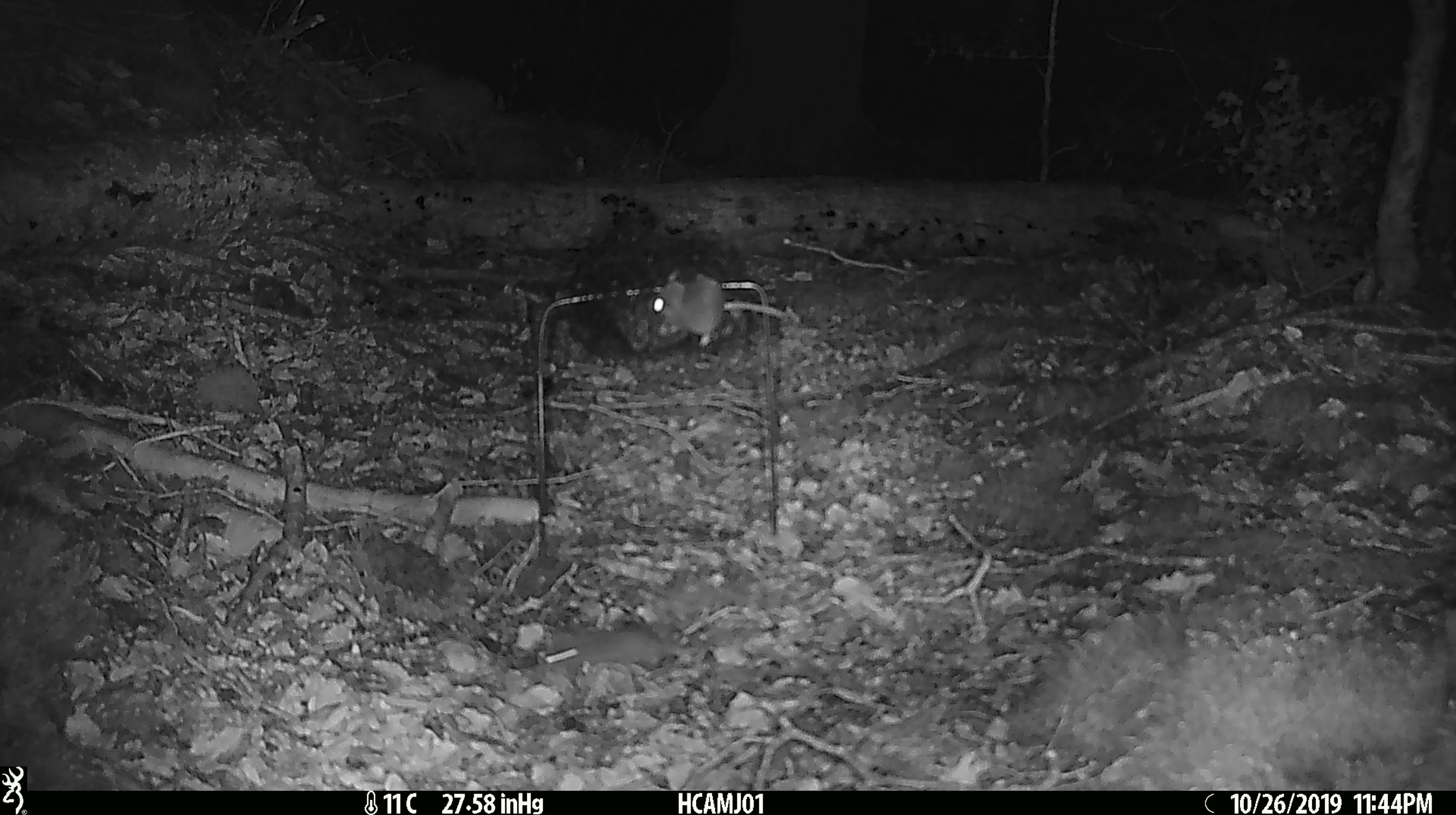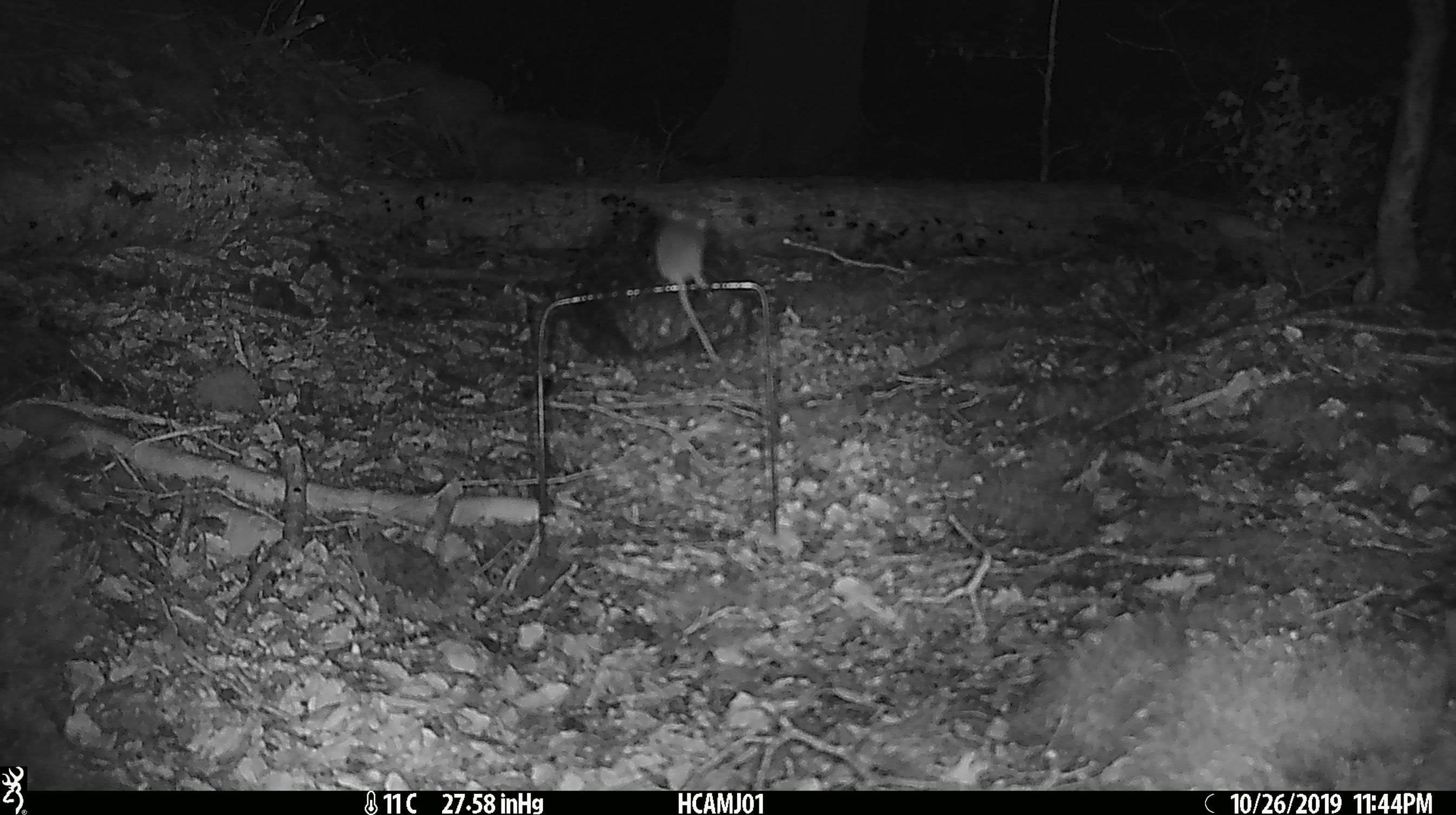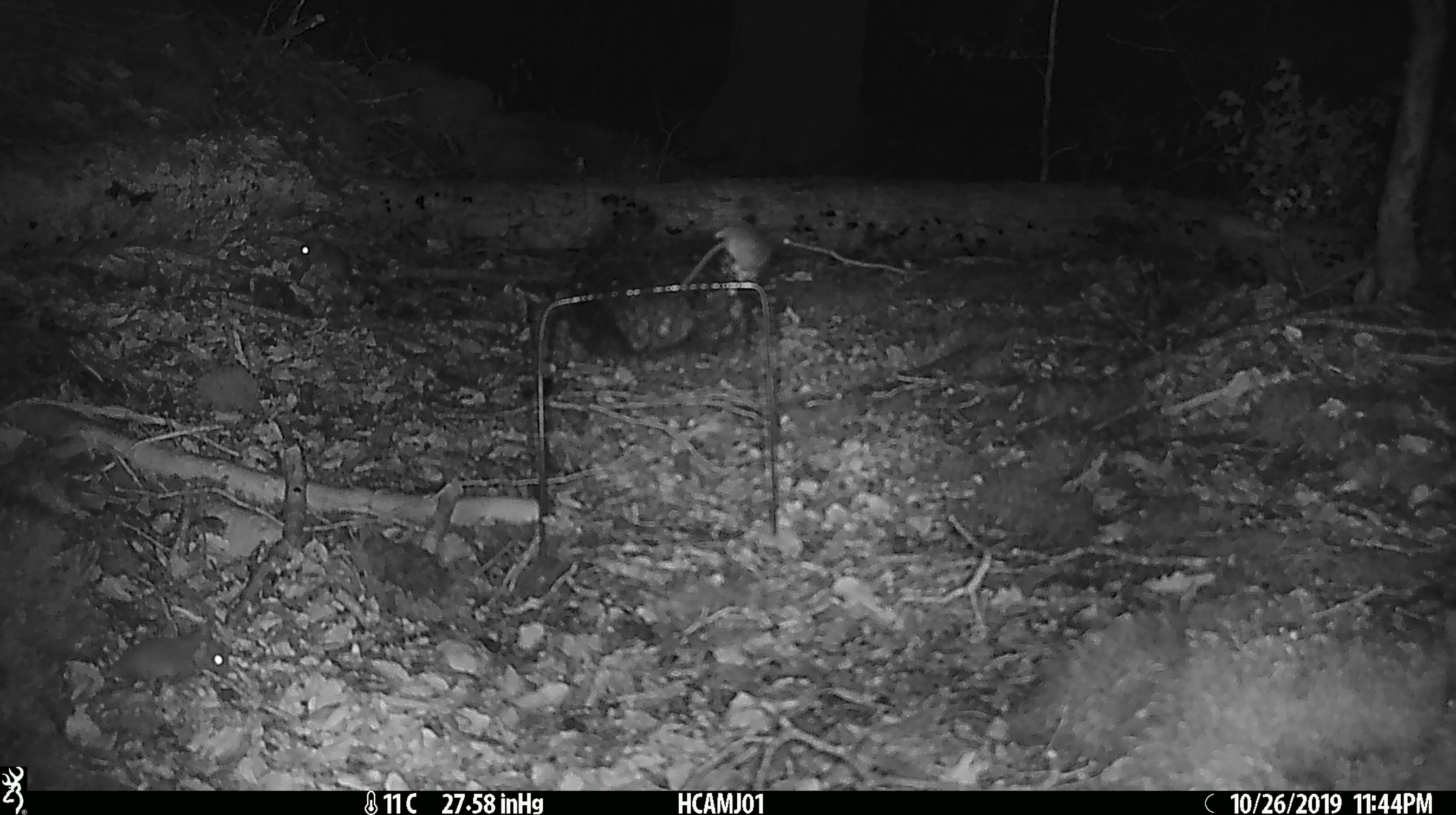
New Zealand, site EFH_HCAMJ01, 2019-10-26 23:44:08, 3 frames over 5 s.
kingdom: Animalia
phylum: Chordata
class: Mammalia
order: Rodentia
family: Muridae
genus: Mus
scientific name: Mus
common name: mouse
Mouse (Mus).